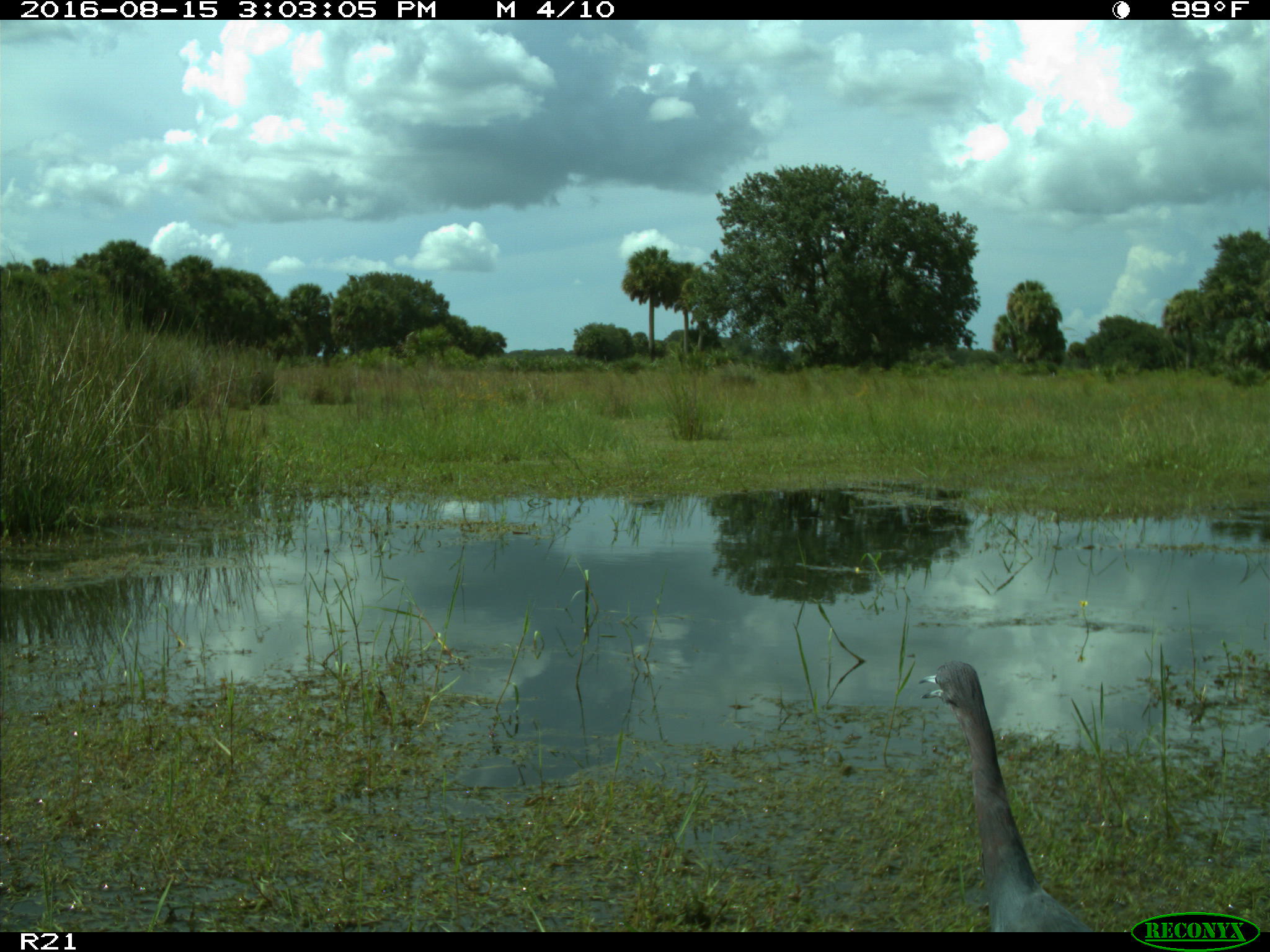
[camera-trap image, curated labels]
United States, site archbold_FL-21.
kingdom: Animalia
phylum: Chordata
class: Aves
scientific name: Aves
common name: birds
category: unidentified bird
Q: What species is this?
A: Unidentified bird (birds) (Aves).